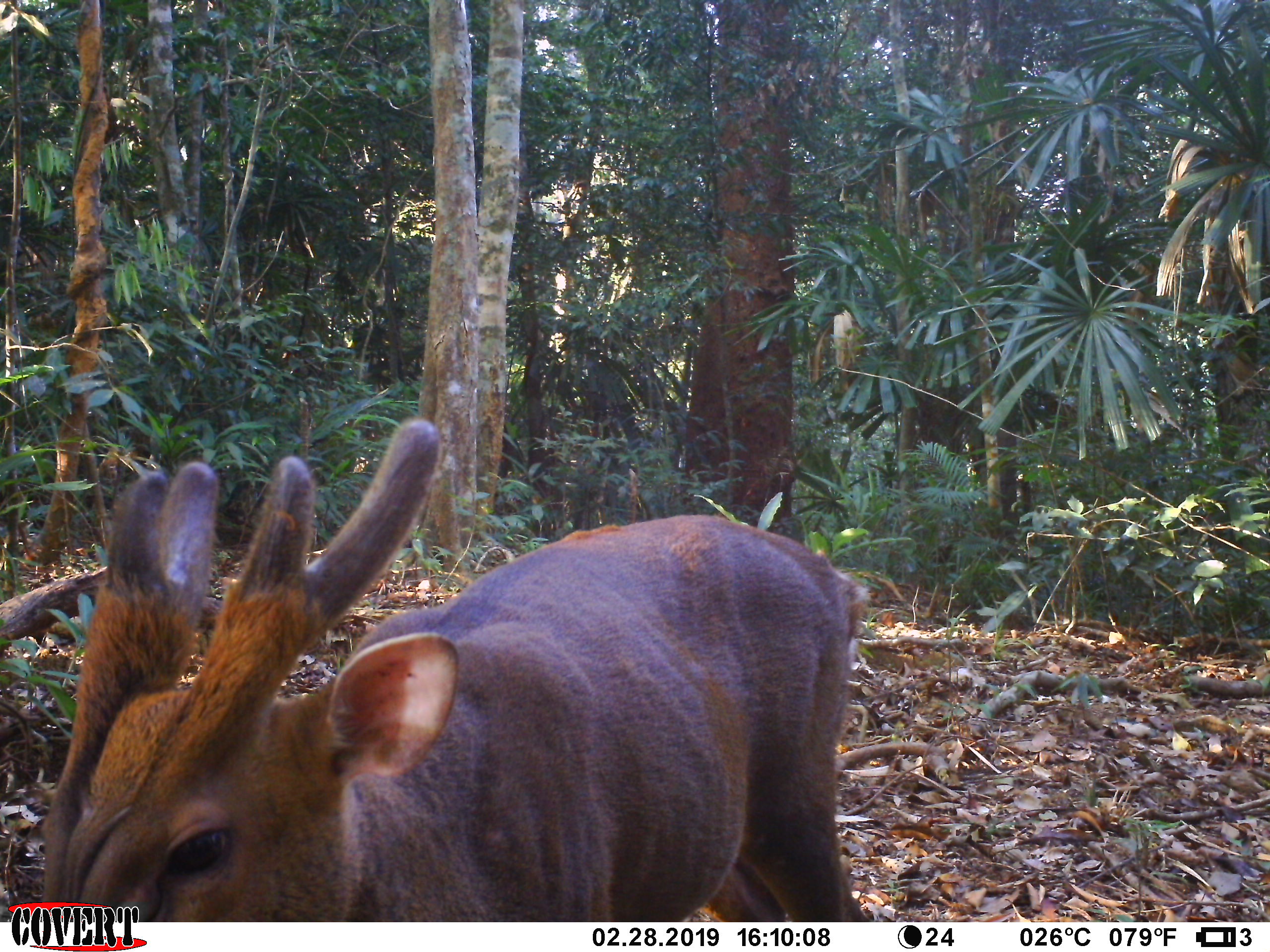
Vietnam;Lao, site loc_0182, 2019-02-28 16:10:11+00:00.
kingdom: Animalia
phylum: Chordata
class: Mammalia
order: Artiodactyla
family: Cervidae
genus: Muntiacus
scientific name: Muntiacus vuquangensis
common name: large-antlered muntjac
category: large antlered muntjac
Large antlered muntjac (large-antlered muntjac) (Muntiacus vuquangensis). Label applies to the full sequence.